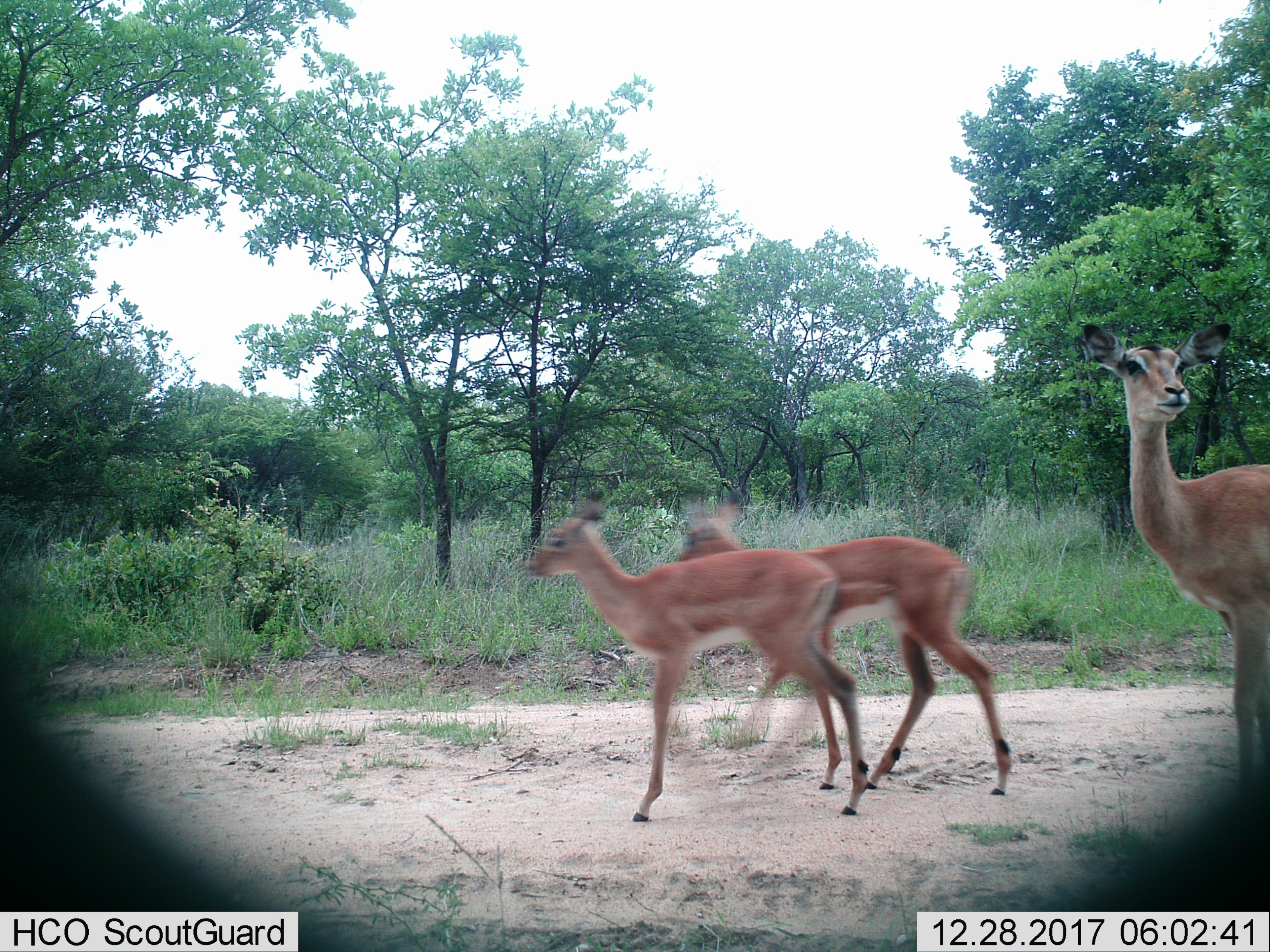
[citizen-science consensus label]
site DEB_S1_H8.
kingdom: Animalia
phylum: Chordata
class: Mammalia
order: Artiodactyla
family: Bovidae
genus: Aepyceros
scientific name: Aepyceros melampus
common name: impala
Impala (Aepyceros melampus), count 3. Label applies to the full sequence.